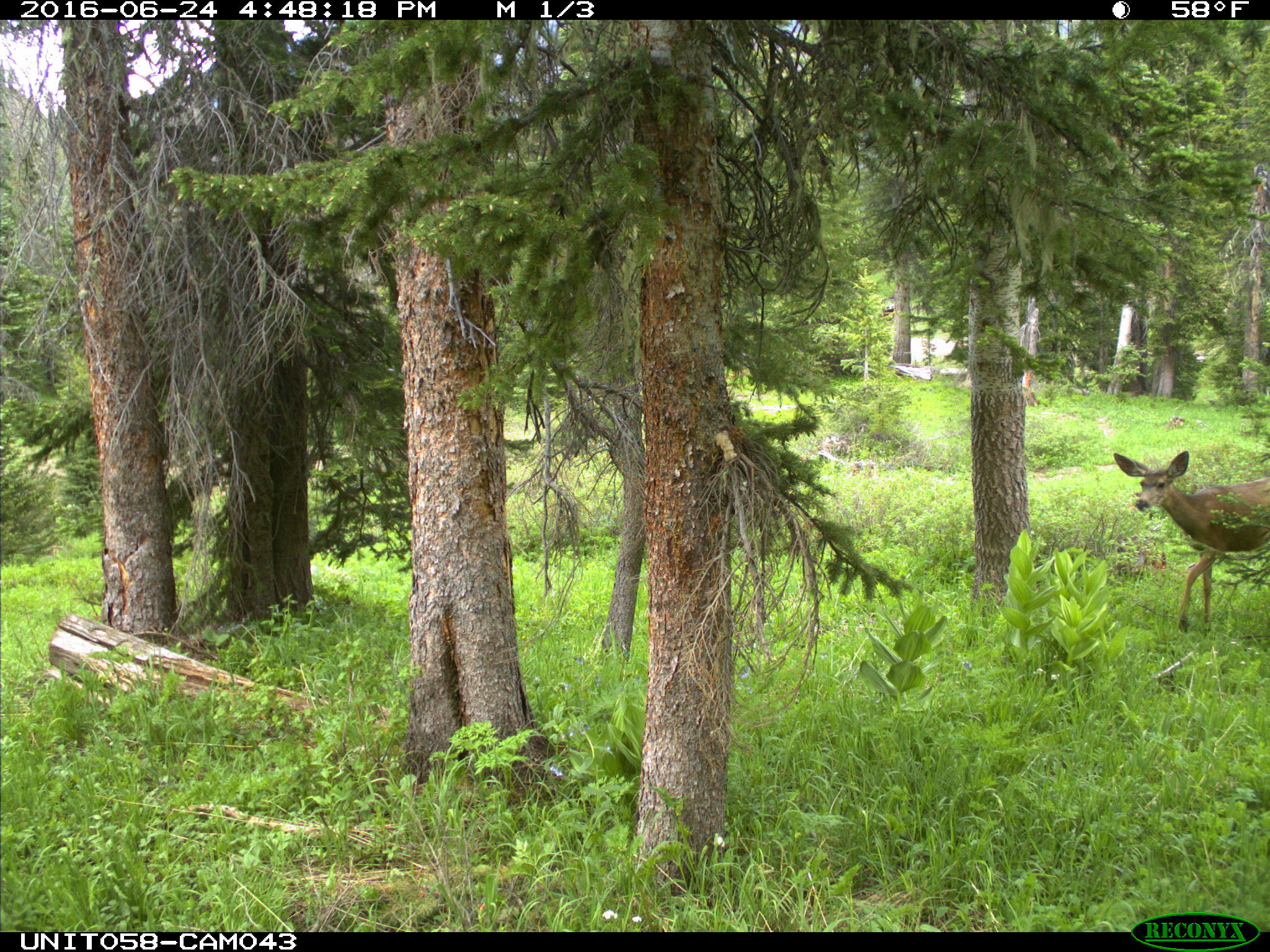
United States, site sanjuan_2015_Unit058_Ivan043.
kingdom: Animalia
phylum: Chordata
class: Mammalia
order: Artiodactyla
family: Cervidae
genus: Odocoileus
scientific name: Odocoileus hemionus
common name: mule deer